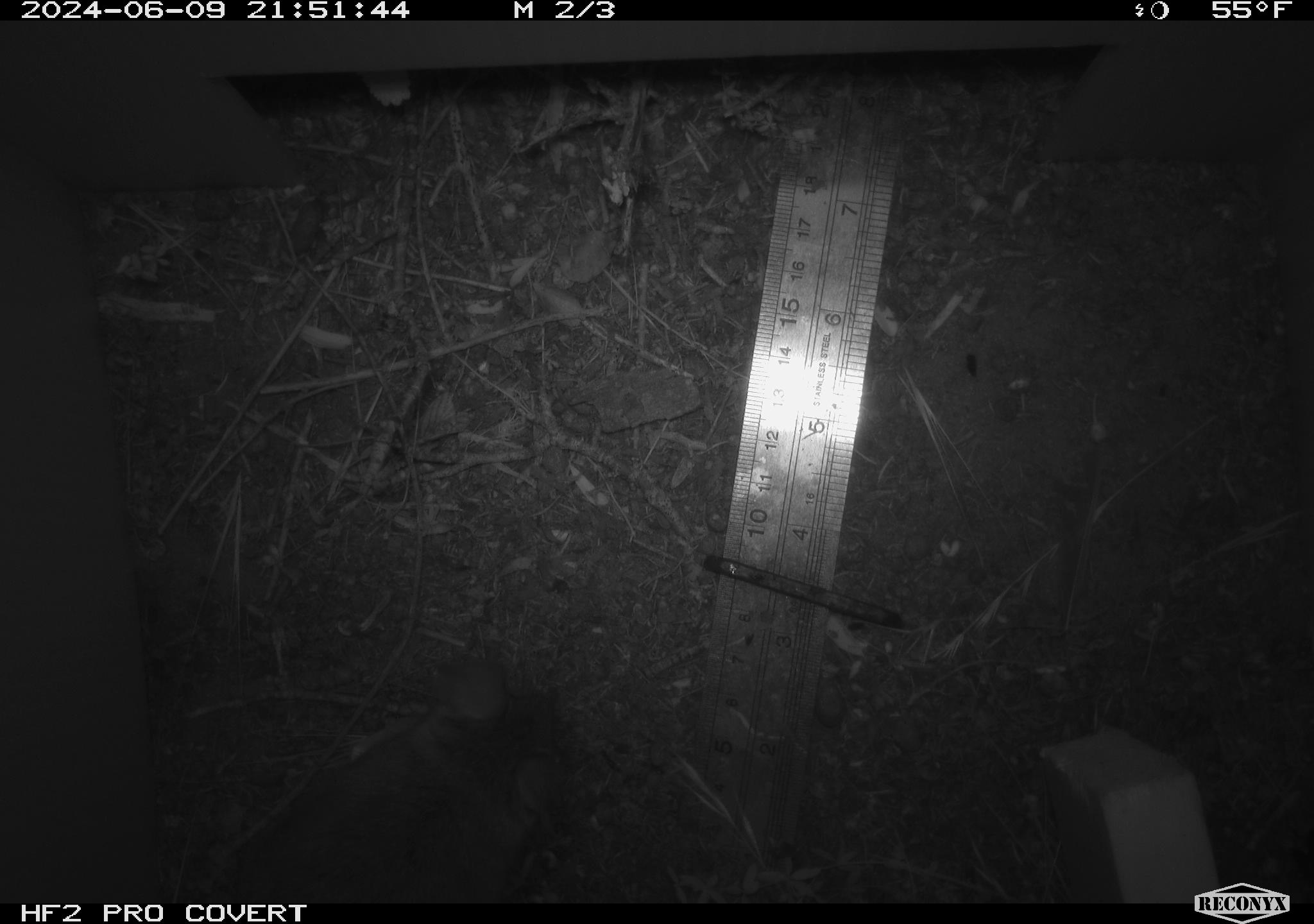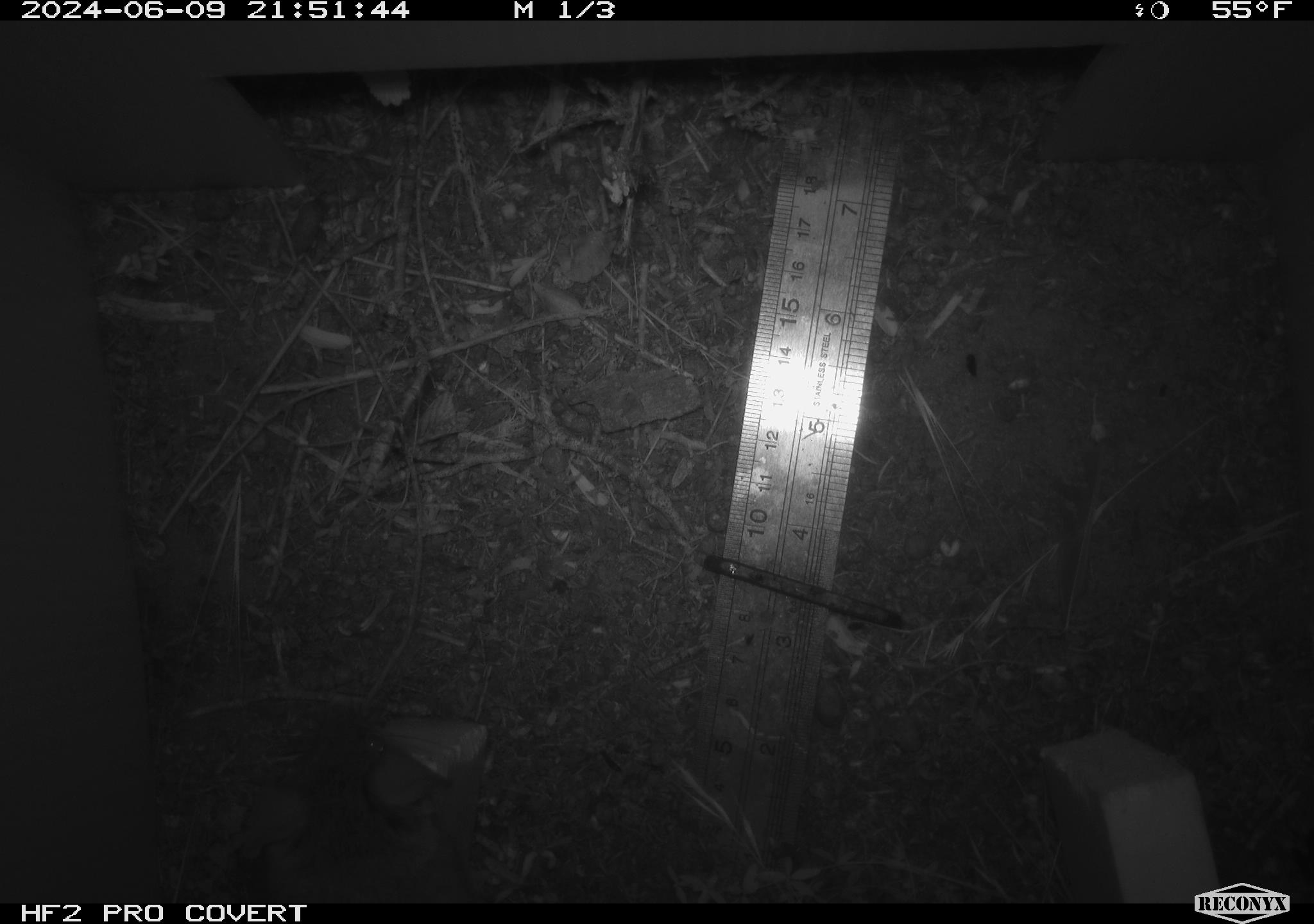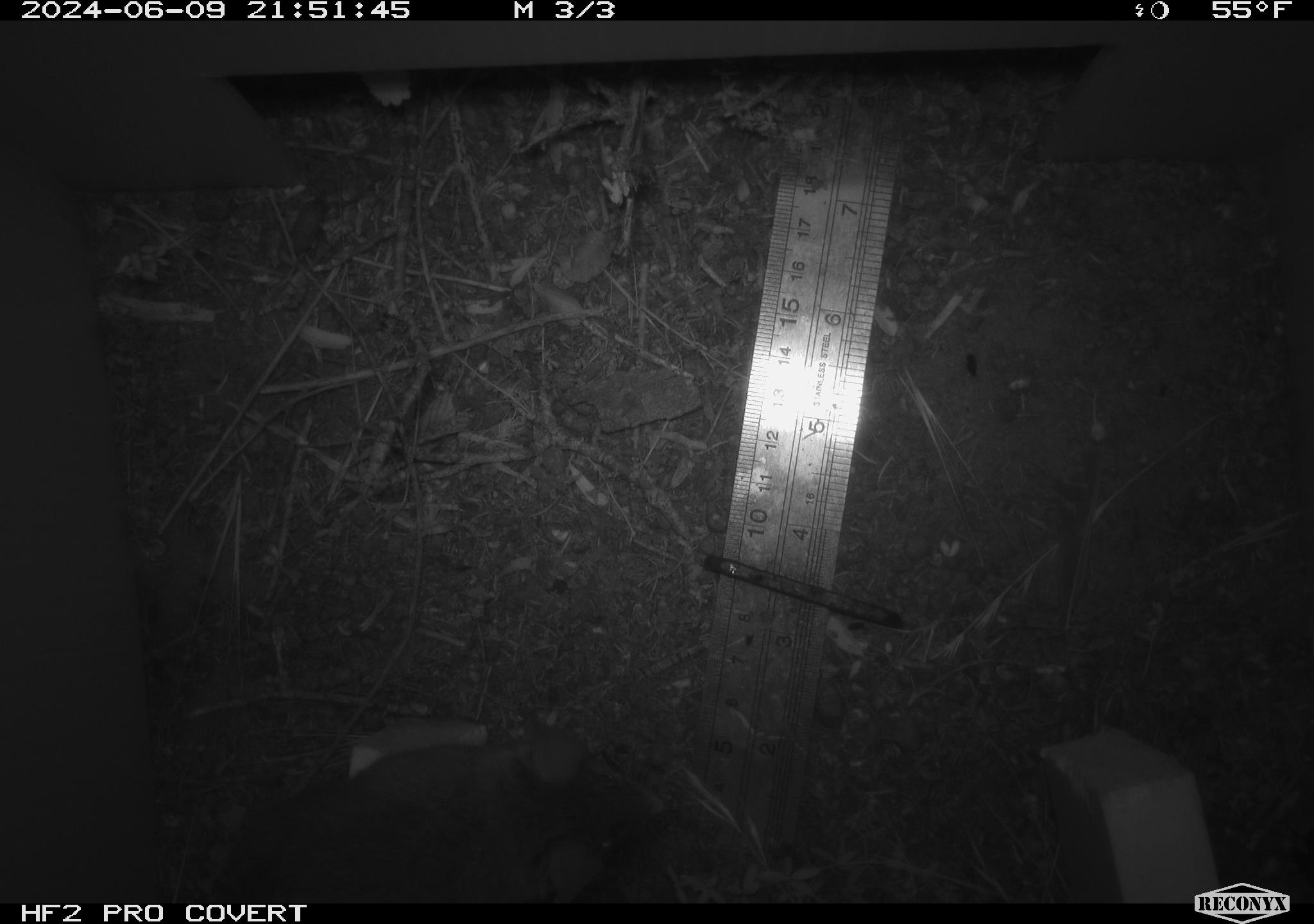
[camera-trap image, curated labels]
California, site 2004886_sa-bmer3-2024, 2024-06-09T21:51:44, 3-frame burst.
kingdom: Animalia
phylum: Chordata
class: Mammalia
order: Rodentia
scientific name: Rodentia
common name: mouse species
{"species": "mouse species (Rodentia)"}